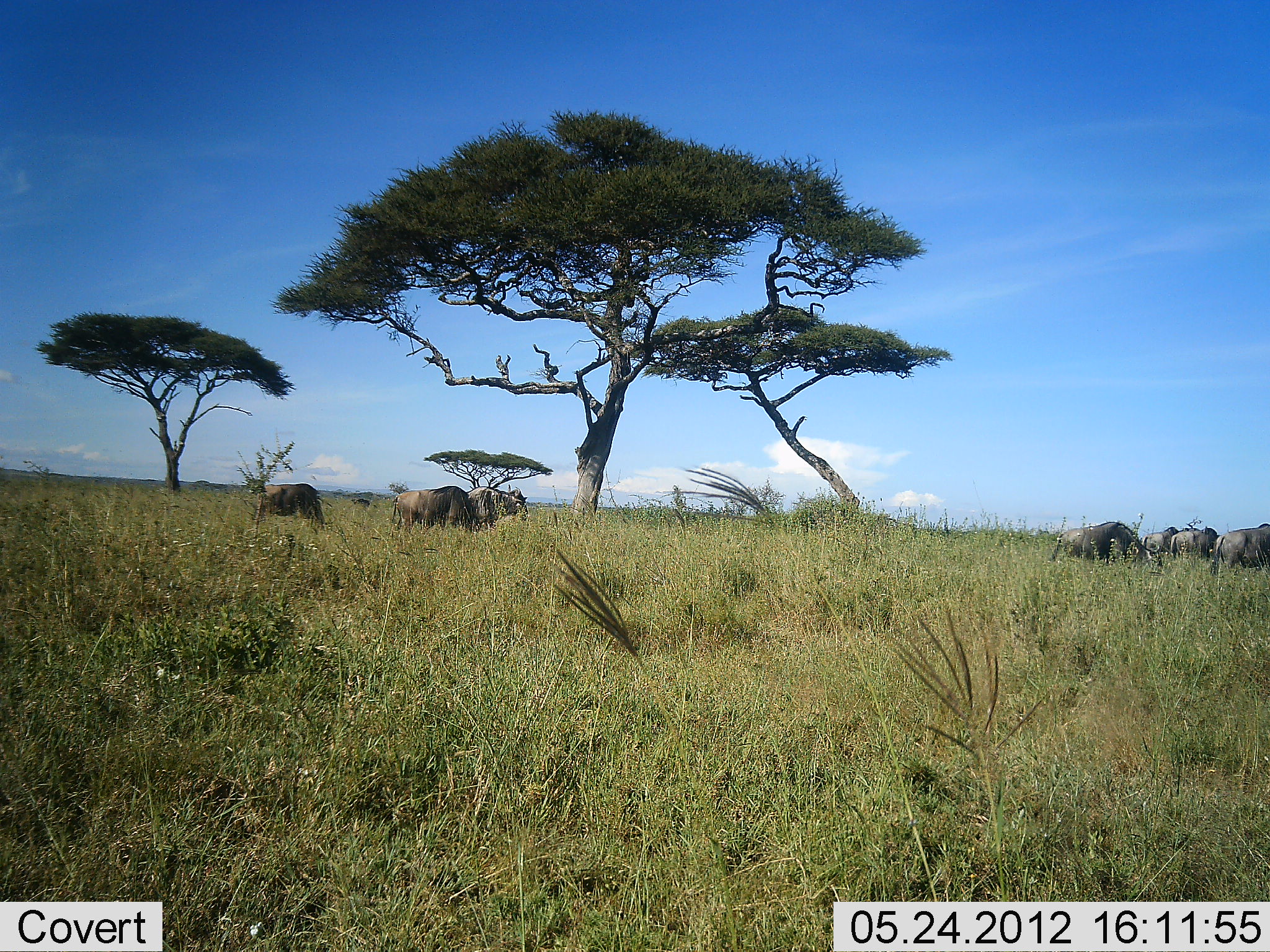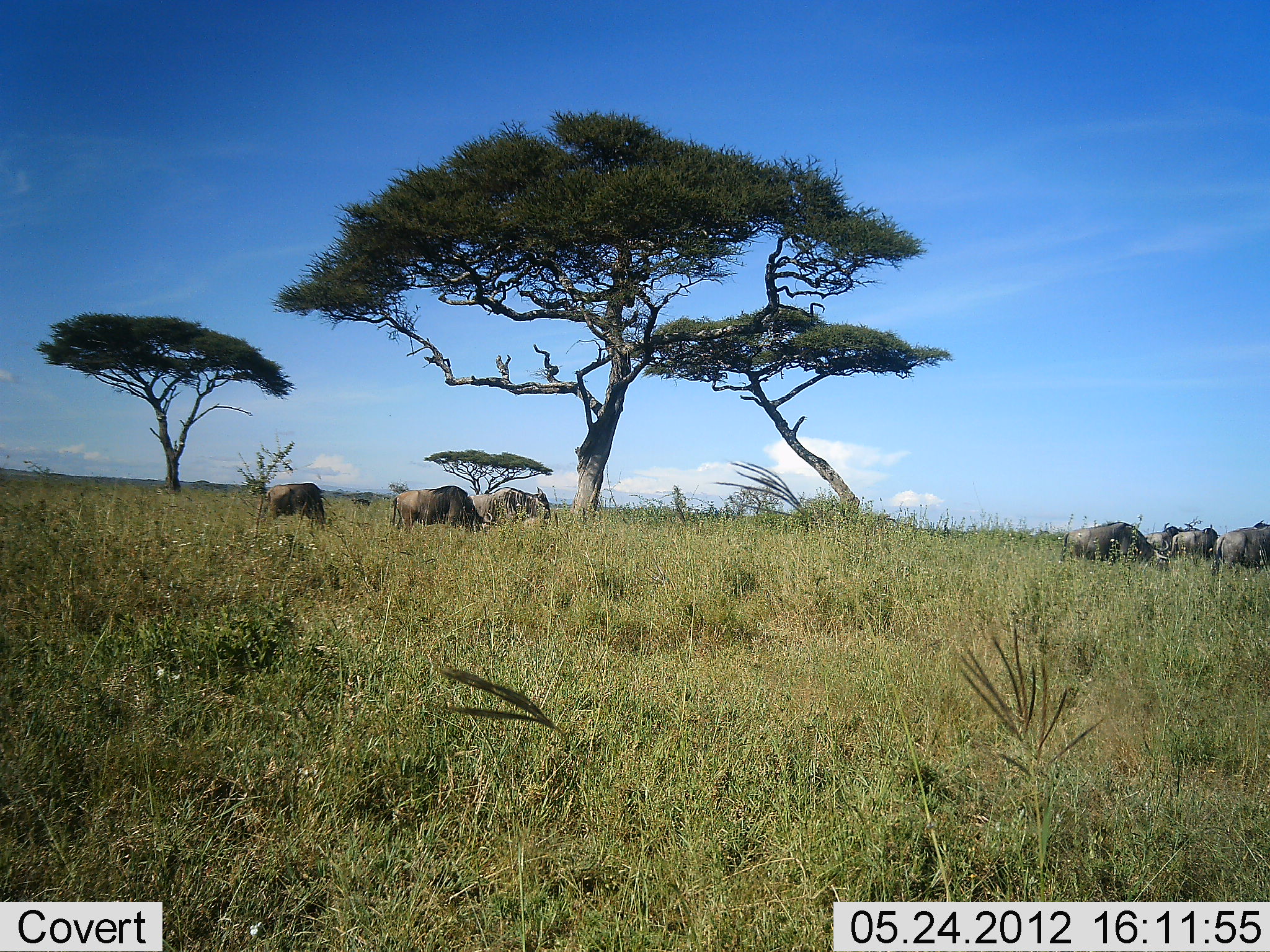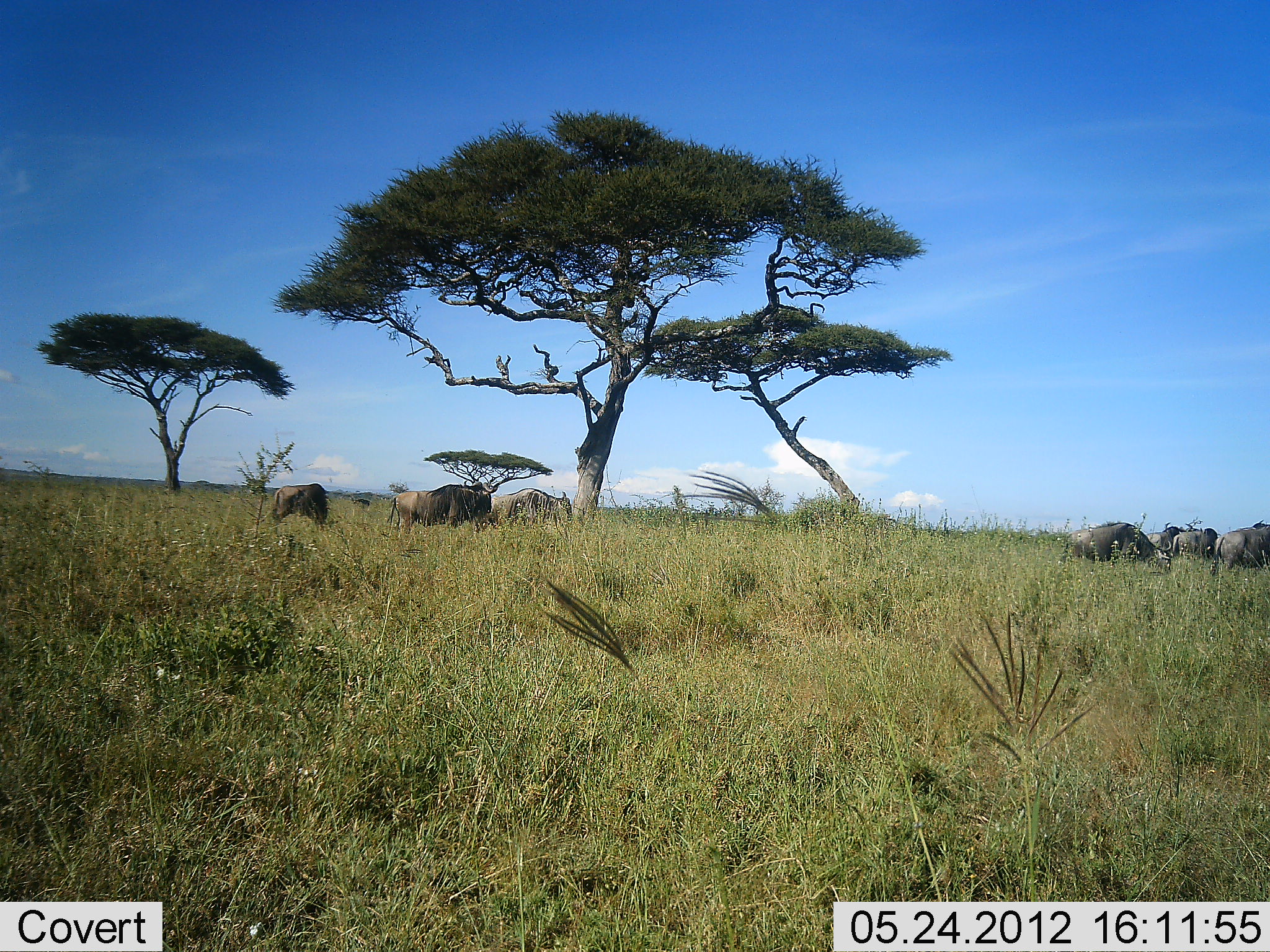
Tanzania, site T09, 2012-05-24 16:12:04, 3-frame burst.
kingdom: Animalia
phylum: Chordata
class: Mammalia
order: Artiodactyla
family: Bovidae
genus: Connochaetes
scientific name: Connochaetes taurinus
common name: blue wildebeest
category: wildebeest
Wildebeest (blue wildebeest) (Connochaetes taurinus), count 7. Behavior (volunteer vote fractions): standing 50%, resting 0%, moving 30%, interacting 0%. Young present (vote fraction): 0%. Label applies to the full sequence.